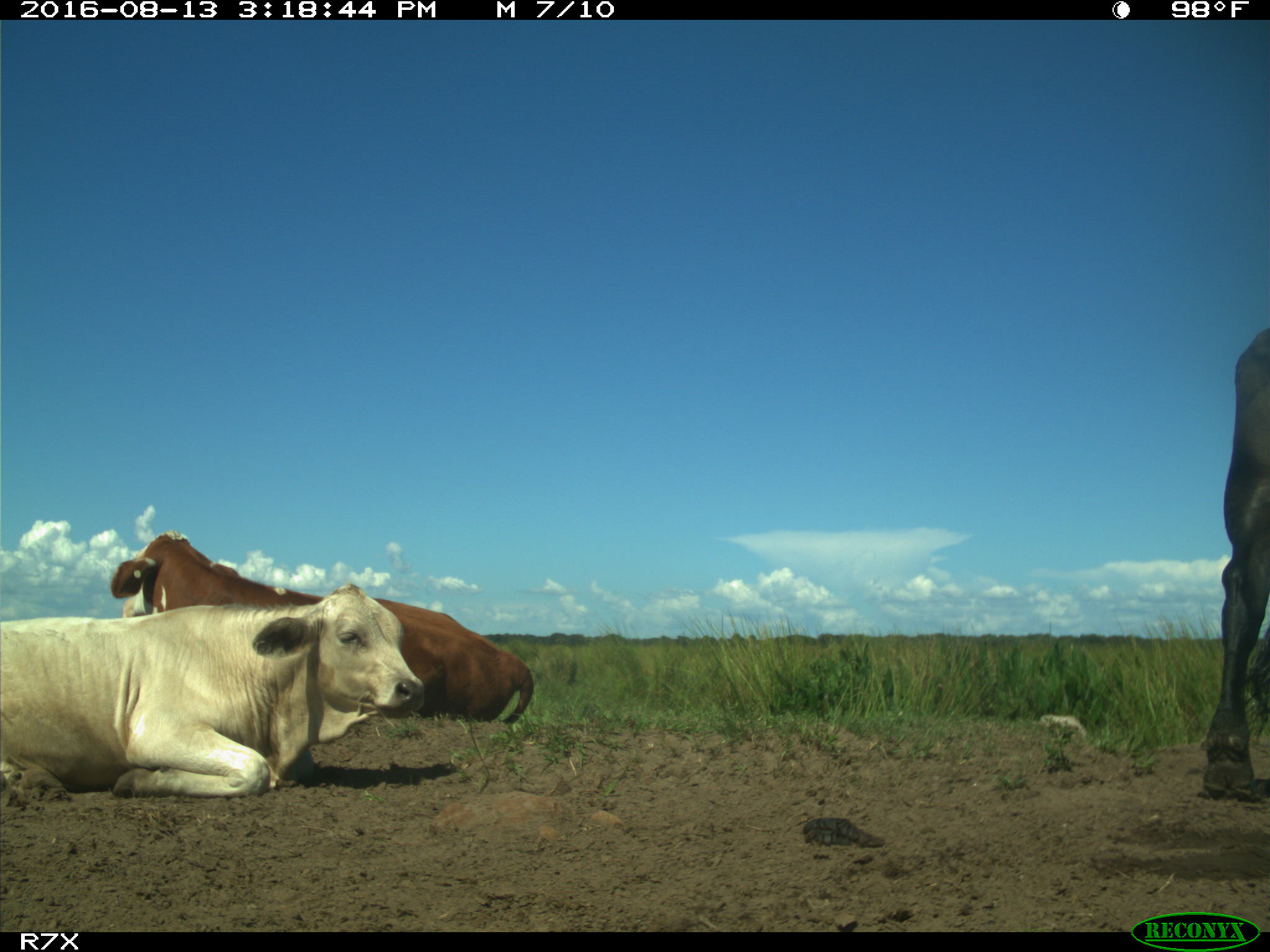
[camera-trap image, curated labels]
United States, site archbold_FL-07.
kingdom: Animalia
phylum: Chordata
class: Mammalia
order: Artiodactyla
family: Bovidae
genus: Bos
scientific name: Bos taurus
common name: domestic cow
Bos taurus (domestic cow).